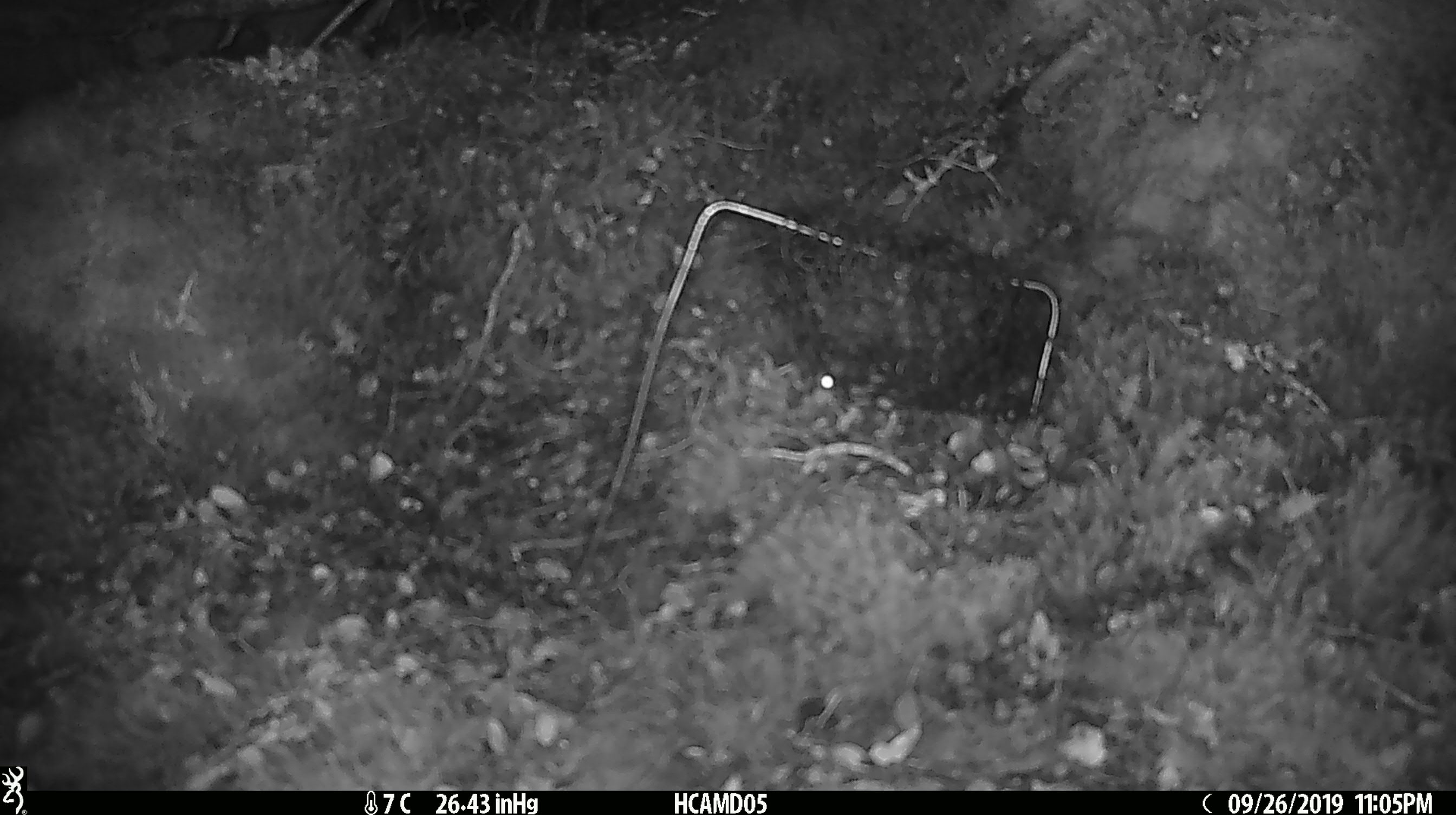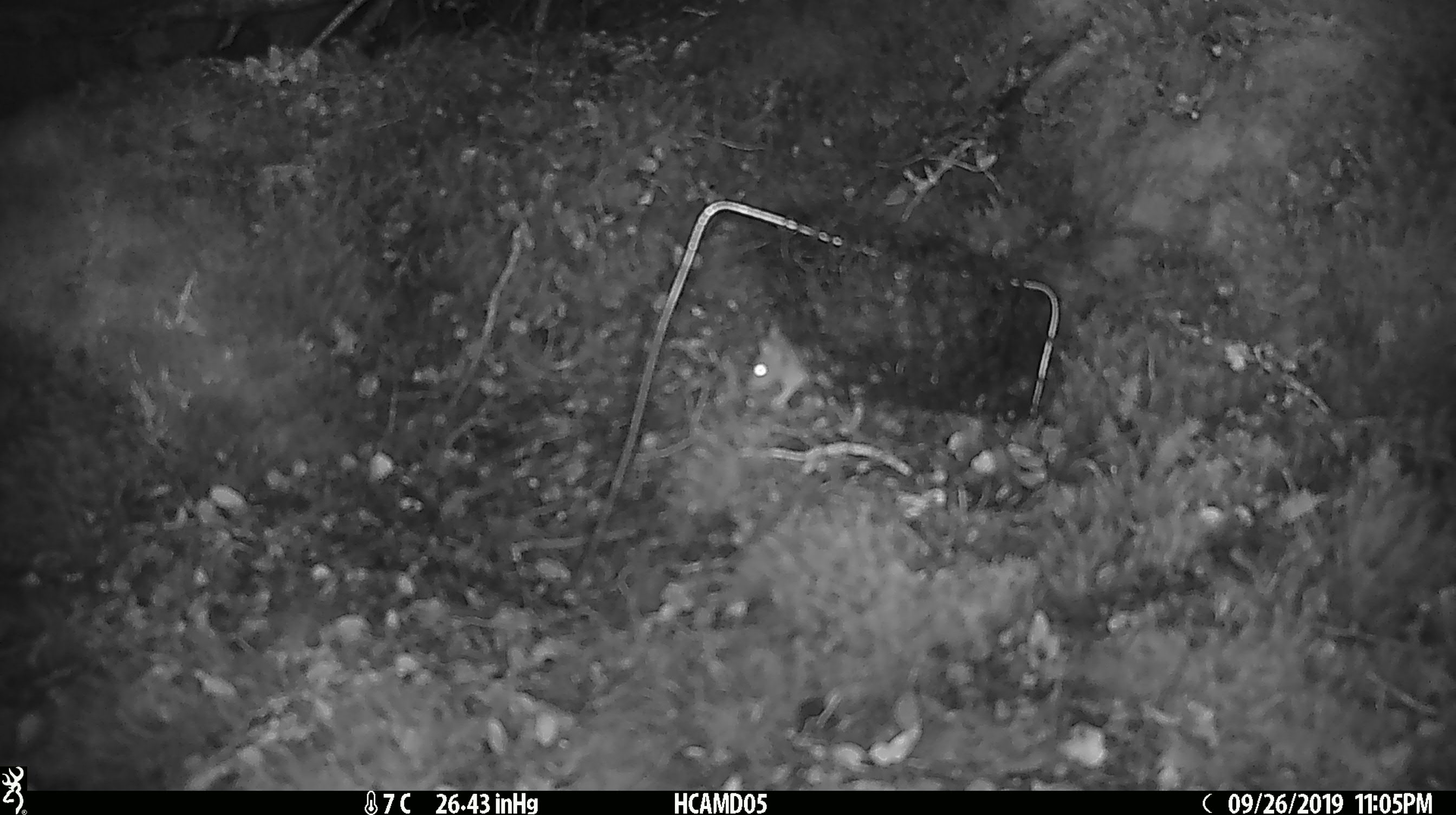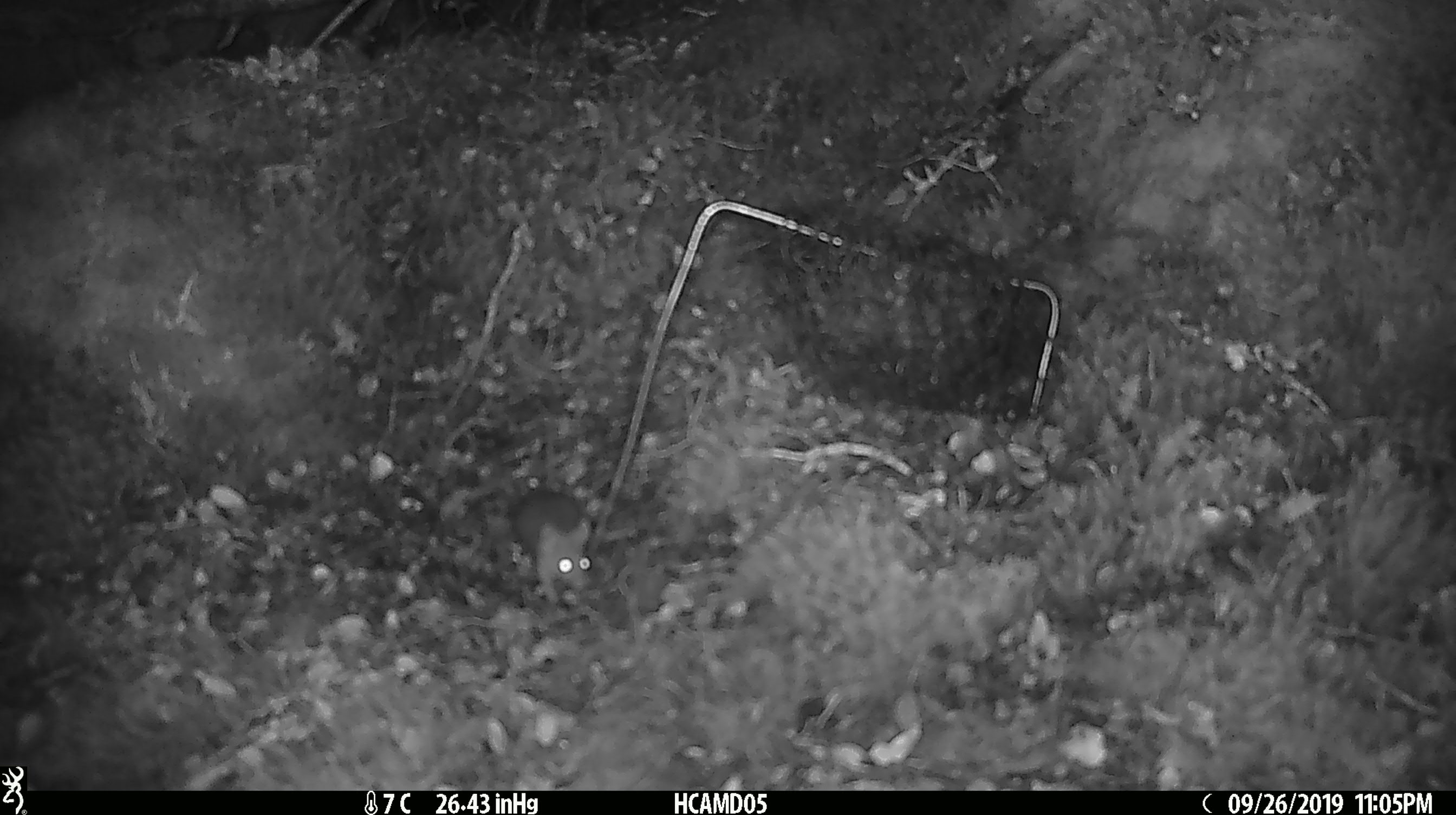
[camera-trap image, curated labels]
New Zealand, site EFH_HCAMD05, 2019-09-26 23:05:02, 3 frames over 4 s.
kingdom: Animalia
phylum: Chordata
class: Mammalia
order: Rodentia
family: Muridae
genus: Mus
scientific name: Mus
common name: mouse